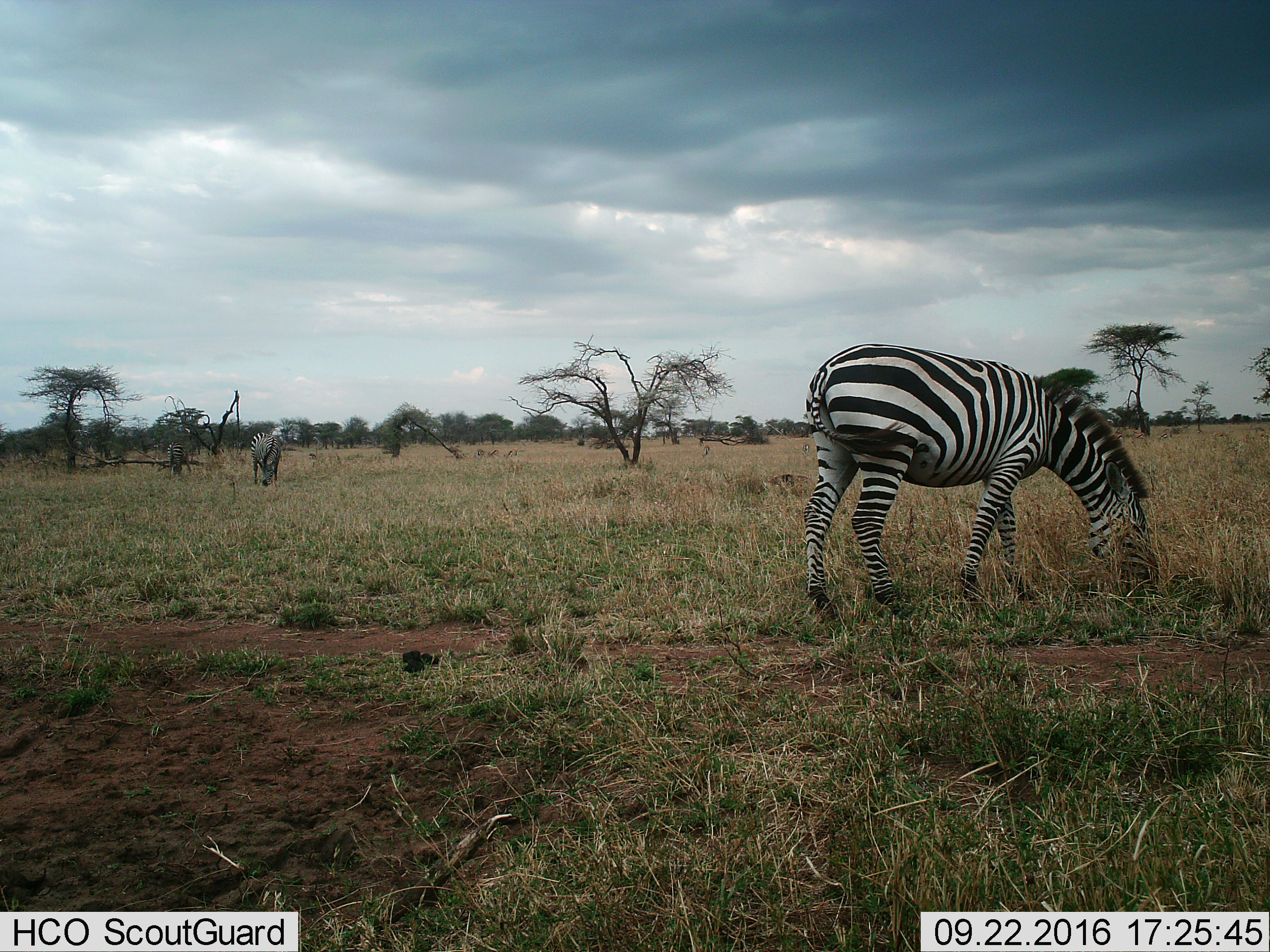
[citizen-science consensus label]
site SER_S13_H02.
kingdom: Animalia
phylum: Chordata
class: Mammalia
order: Perissodactyla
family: Equidae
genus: Equus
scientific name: Equus quagga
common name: plains zebra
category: zebraplains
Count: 3.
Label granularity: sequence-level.